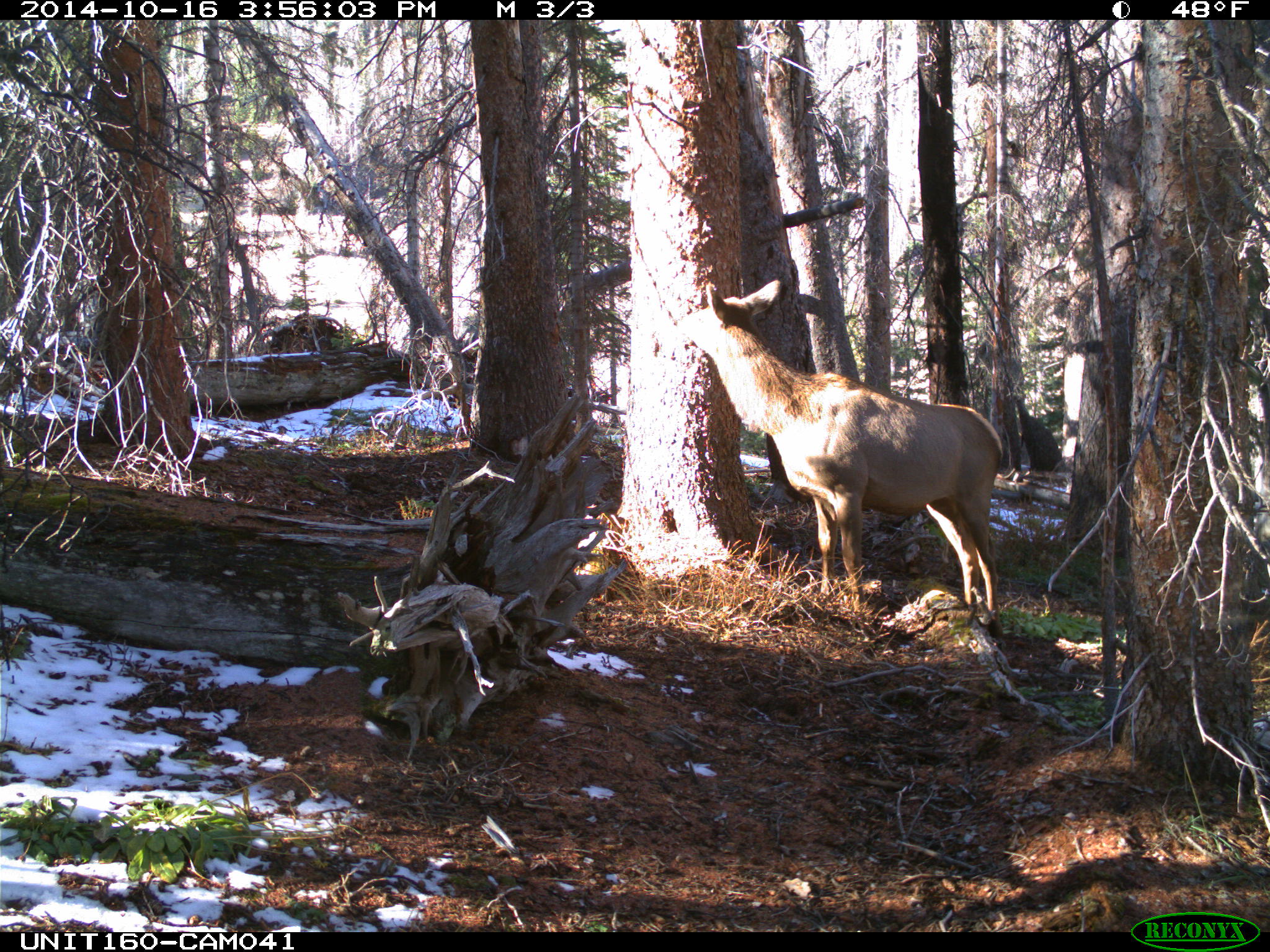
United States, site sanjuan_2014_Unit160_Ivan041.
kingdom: Animalia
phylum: Chordata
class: Mammalia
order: Artiodactyla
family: Cervidae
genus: Cervus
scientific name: Cervus elaphus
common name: red deer